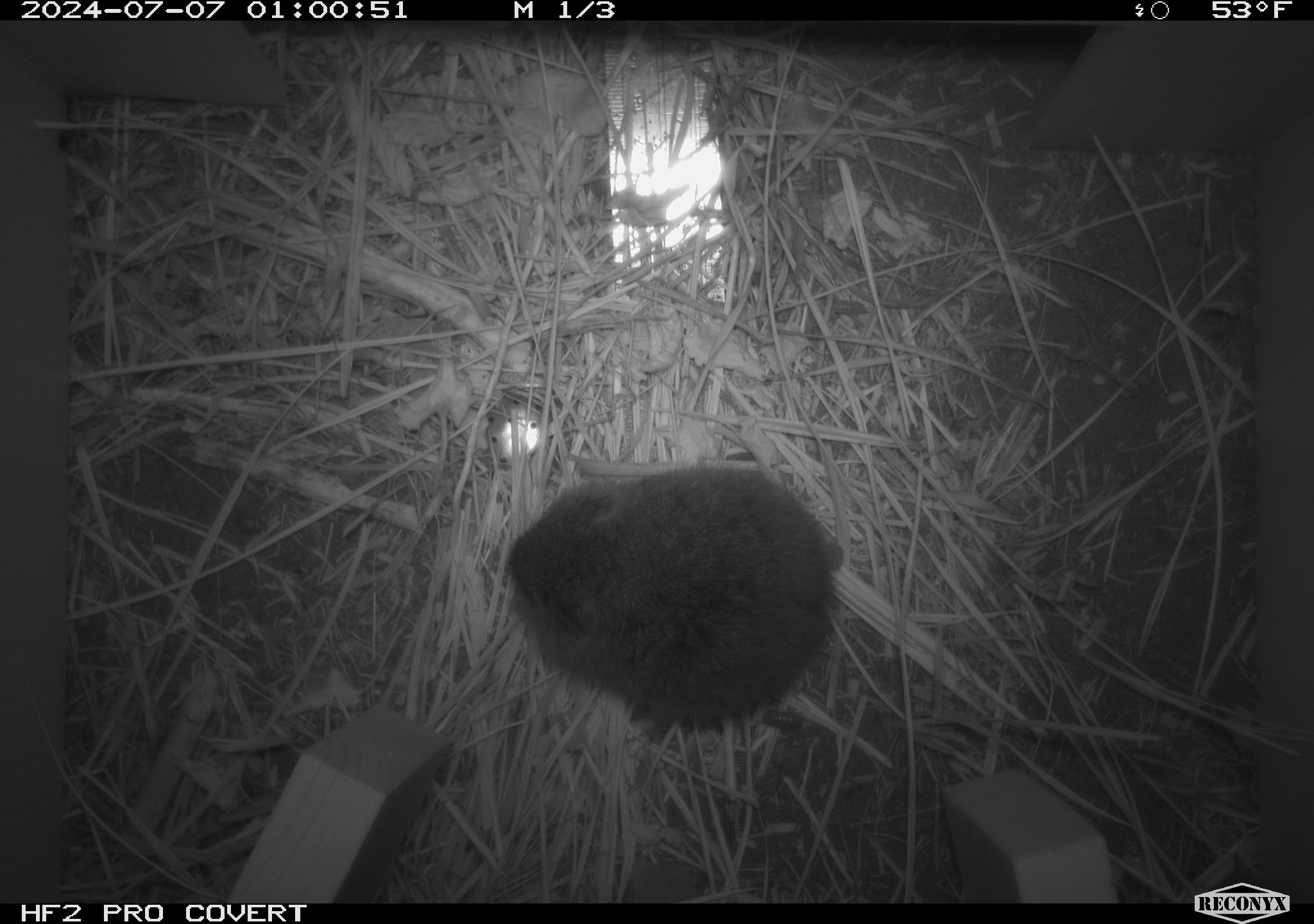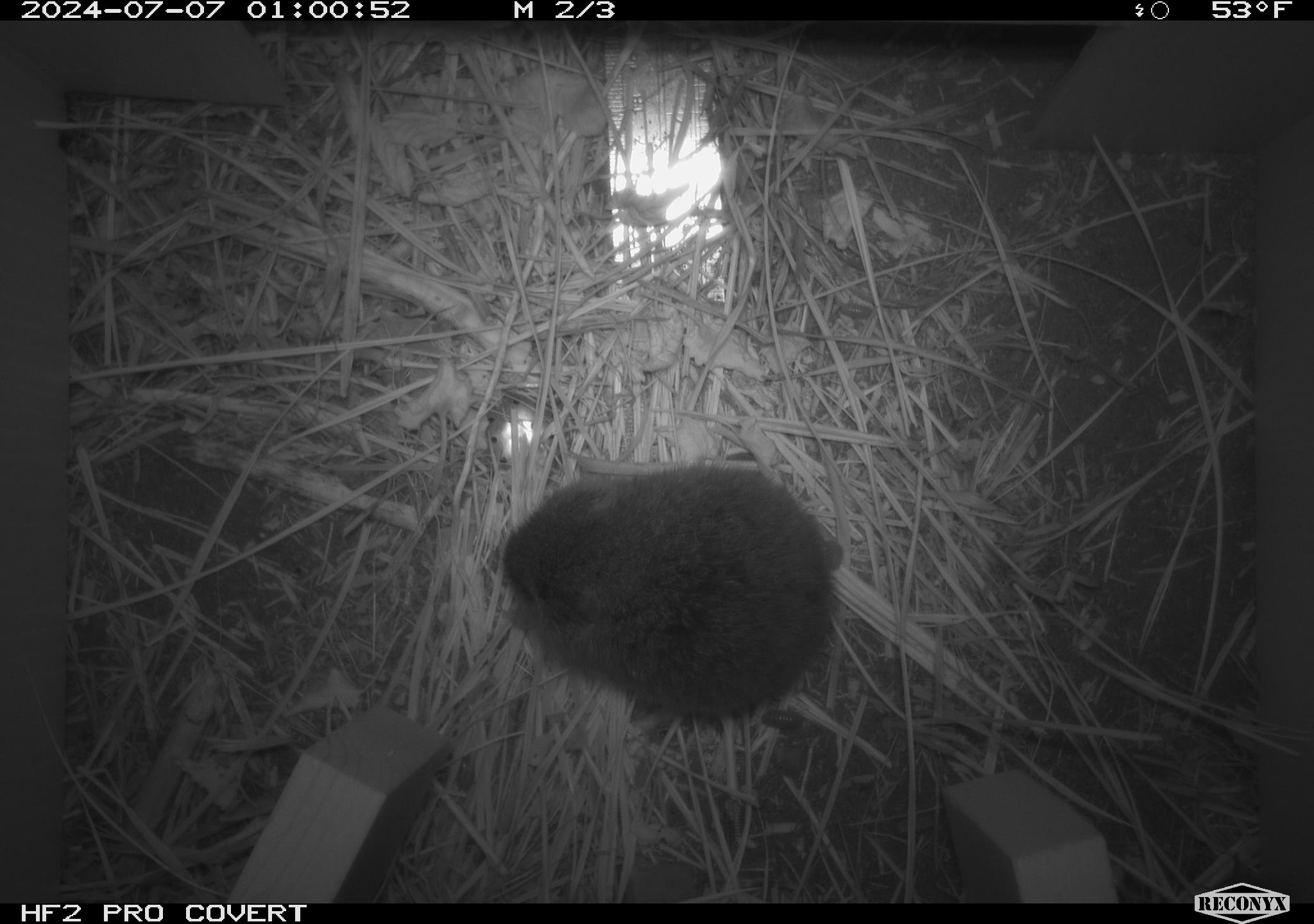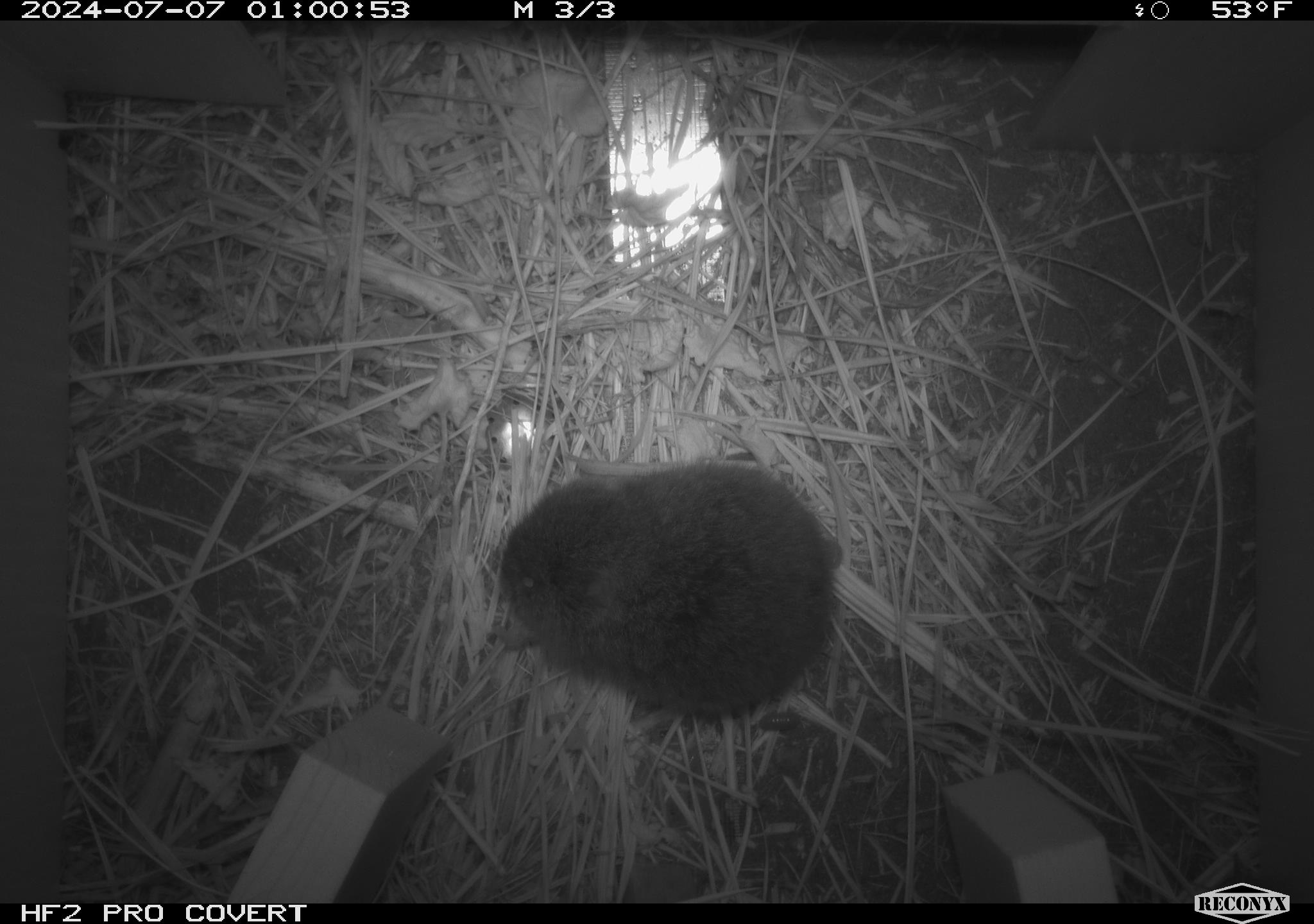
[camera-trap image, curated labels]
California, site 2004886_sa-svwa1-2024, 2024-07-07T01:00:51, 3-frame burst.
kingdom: Animalia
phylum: Chordata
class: Mammalia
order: Rodentia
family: Cricetidae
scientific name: Arvicolinae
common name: voles, lemmings, and muskrats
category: arvicolinae subfamily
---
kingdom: Animalia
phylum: Arthropoda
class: Malacostraca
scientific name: Malacostraca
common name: amphipods, crabs, isopods, krill, lobsters and shrimps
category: malacostracan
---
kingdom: Animalia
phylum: Arthropoda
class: Insecta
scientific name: Insecta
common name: insect